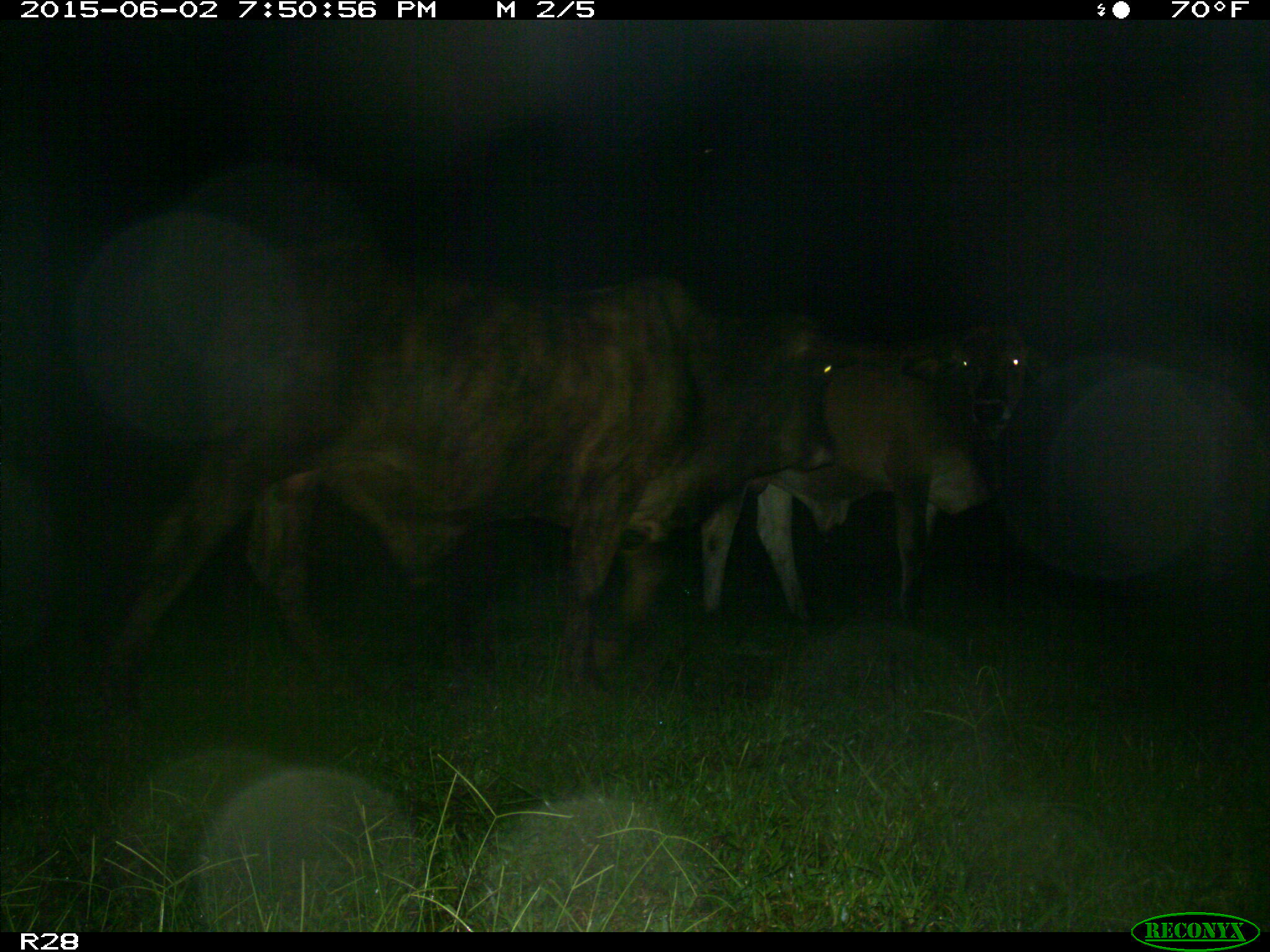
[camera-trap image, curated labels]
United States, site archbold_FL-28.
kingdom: Animalia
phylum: Chordata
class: Mammalia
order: Artiodactyla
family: Bovidae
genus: Bos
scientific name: Bos taurus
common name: domestic cow